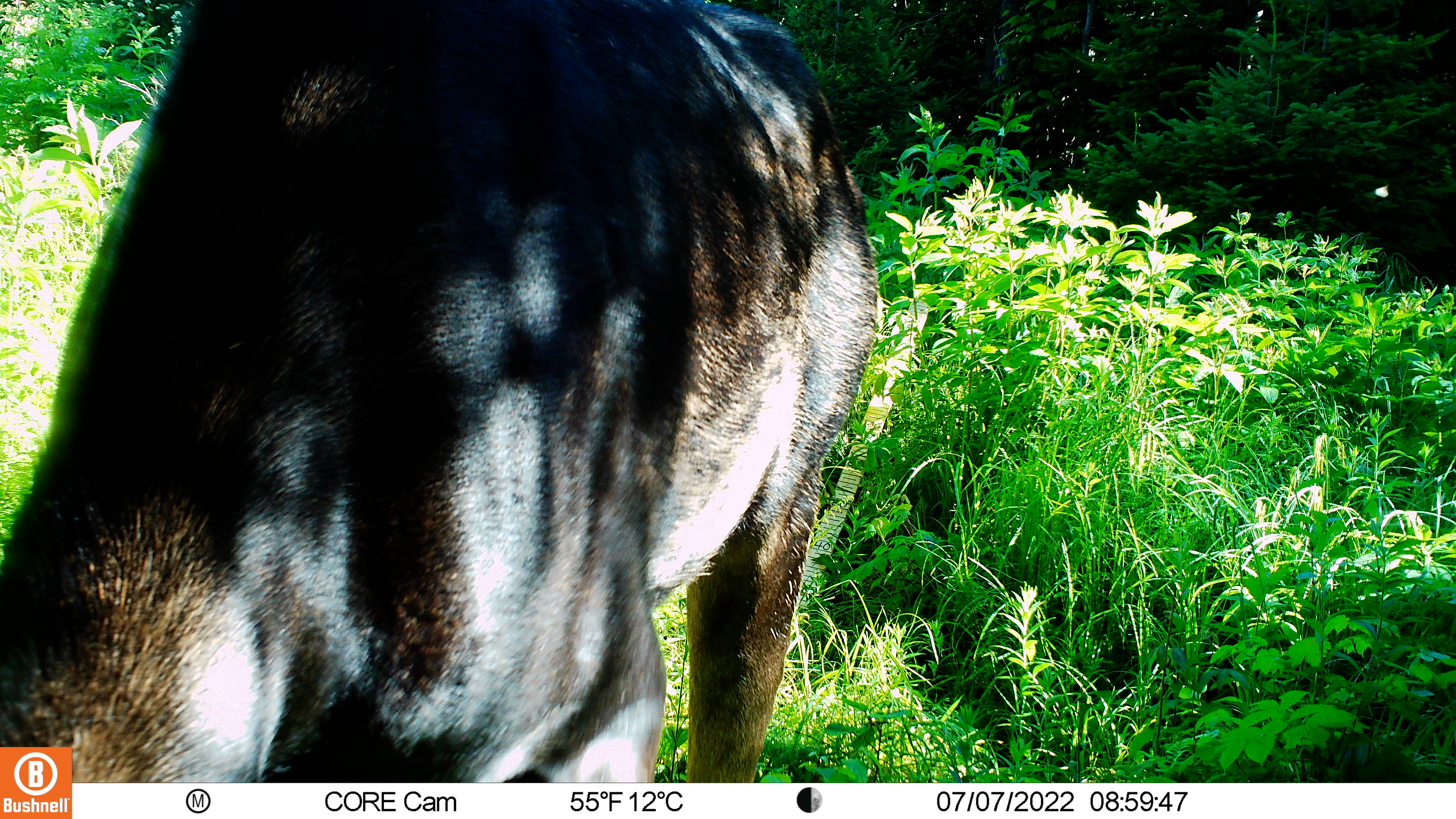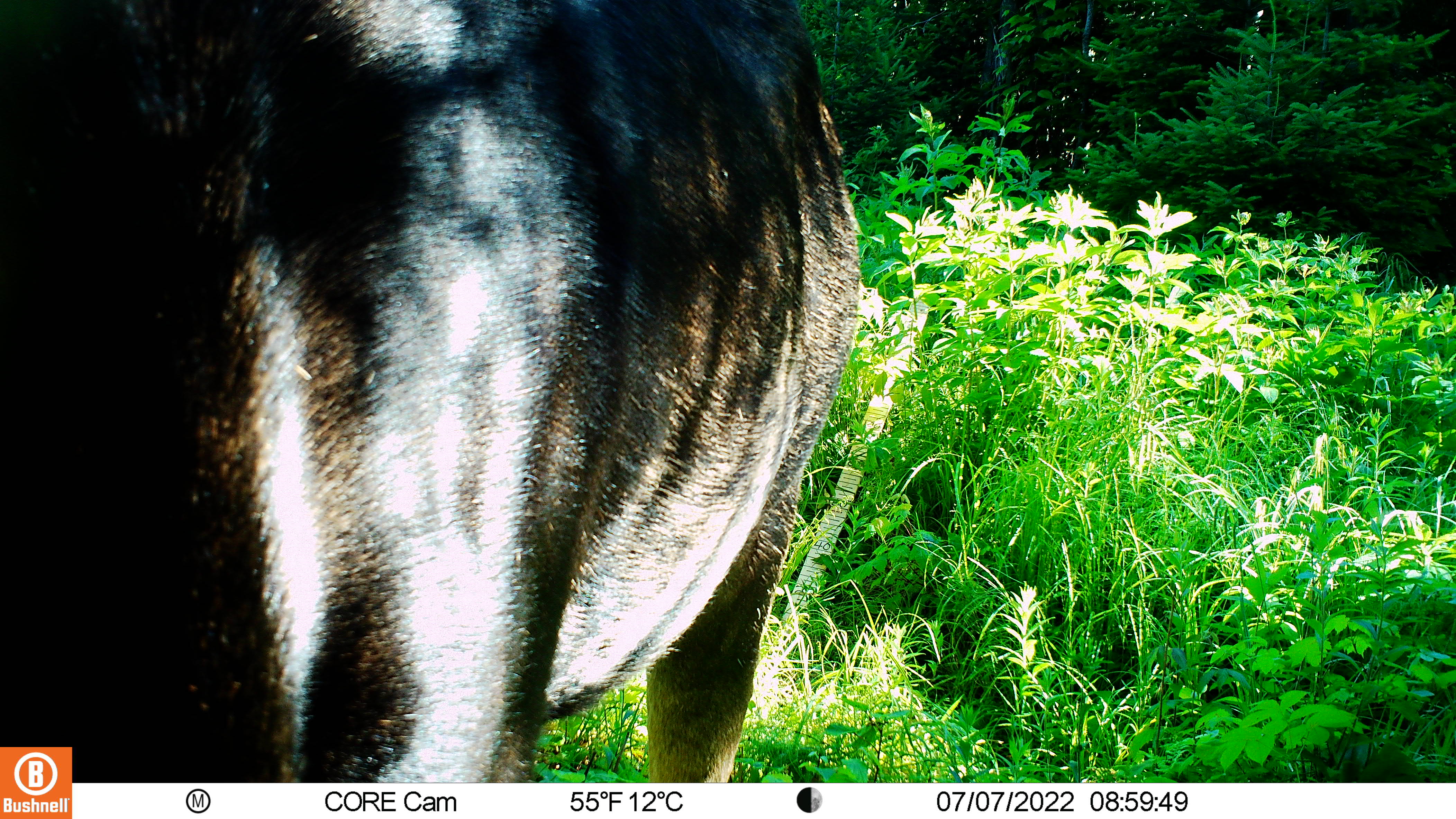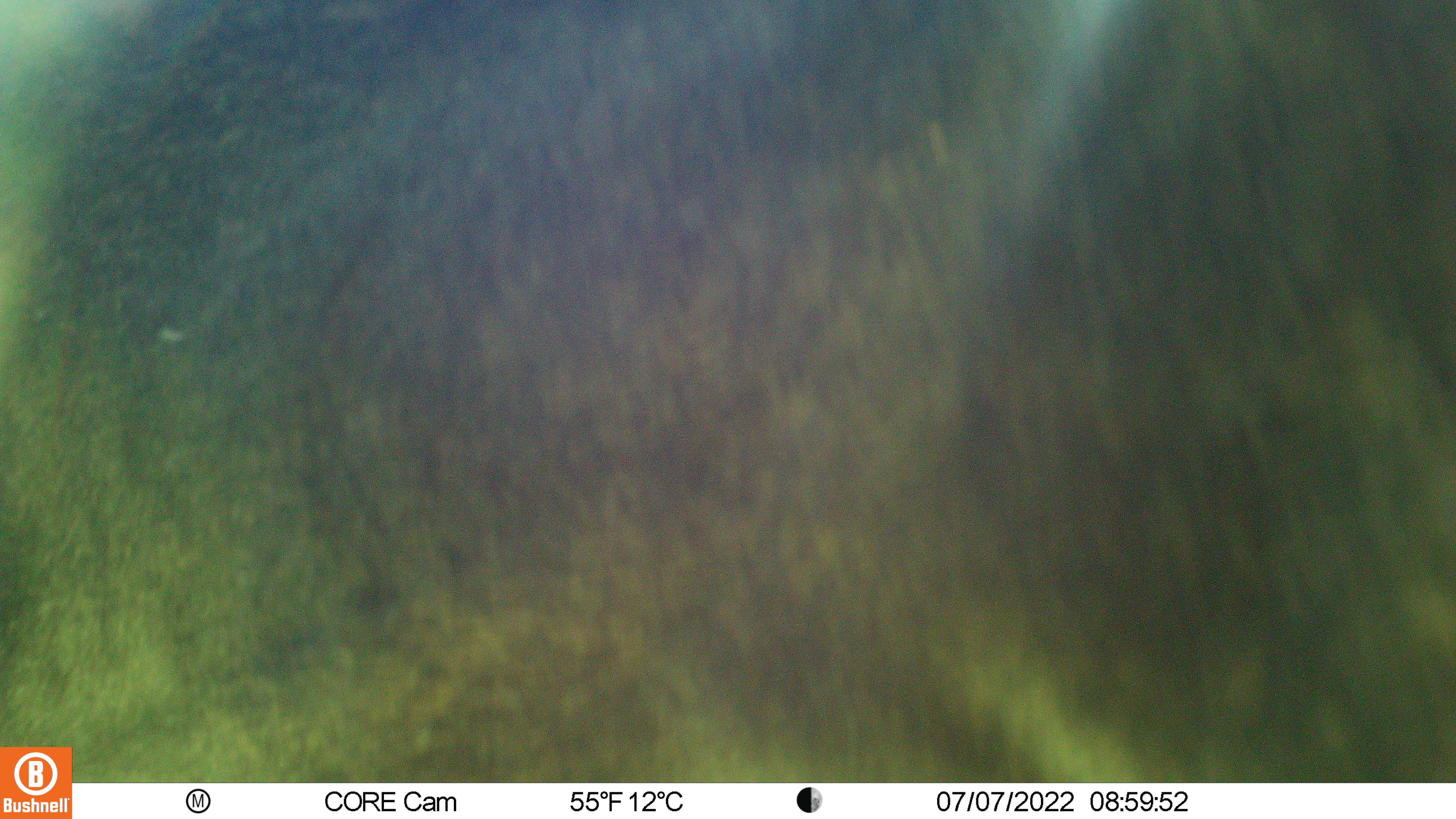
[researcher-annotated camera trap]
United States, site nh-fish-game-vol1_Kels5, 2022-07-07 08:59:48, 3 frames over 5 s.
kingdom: Animalia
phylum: Chordata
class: Mammalia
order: Artiodactyla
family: Cervidae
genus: Alces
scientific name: Alces alces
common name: moose